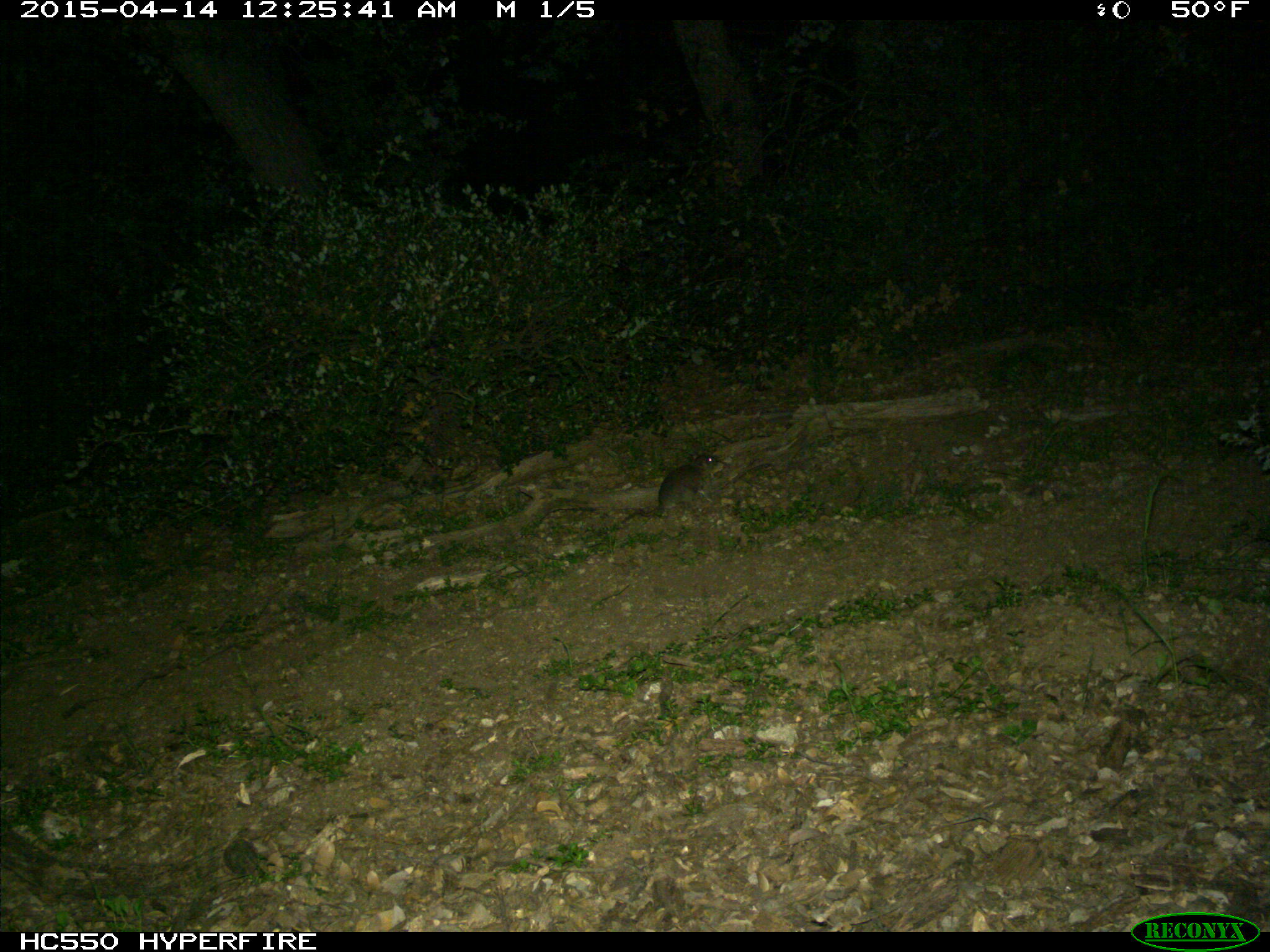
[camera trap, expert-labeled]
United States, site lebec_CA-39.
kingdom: Animalia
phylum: Chordata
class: Mammalia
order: Rodentia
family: Cricetidae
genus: Neotoma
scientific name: Neotoma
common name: pack rat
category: unidentified pack rat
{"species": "unidentified pack rat (pack rat) (Neotoma)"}